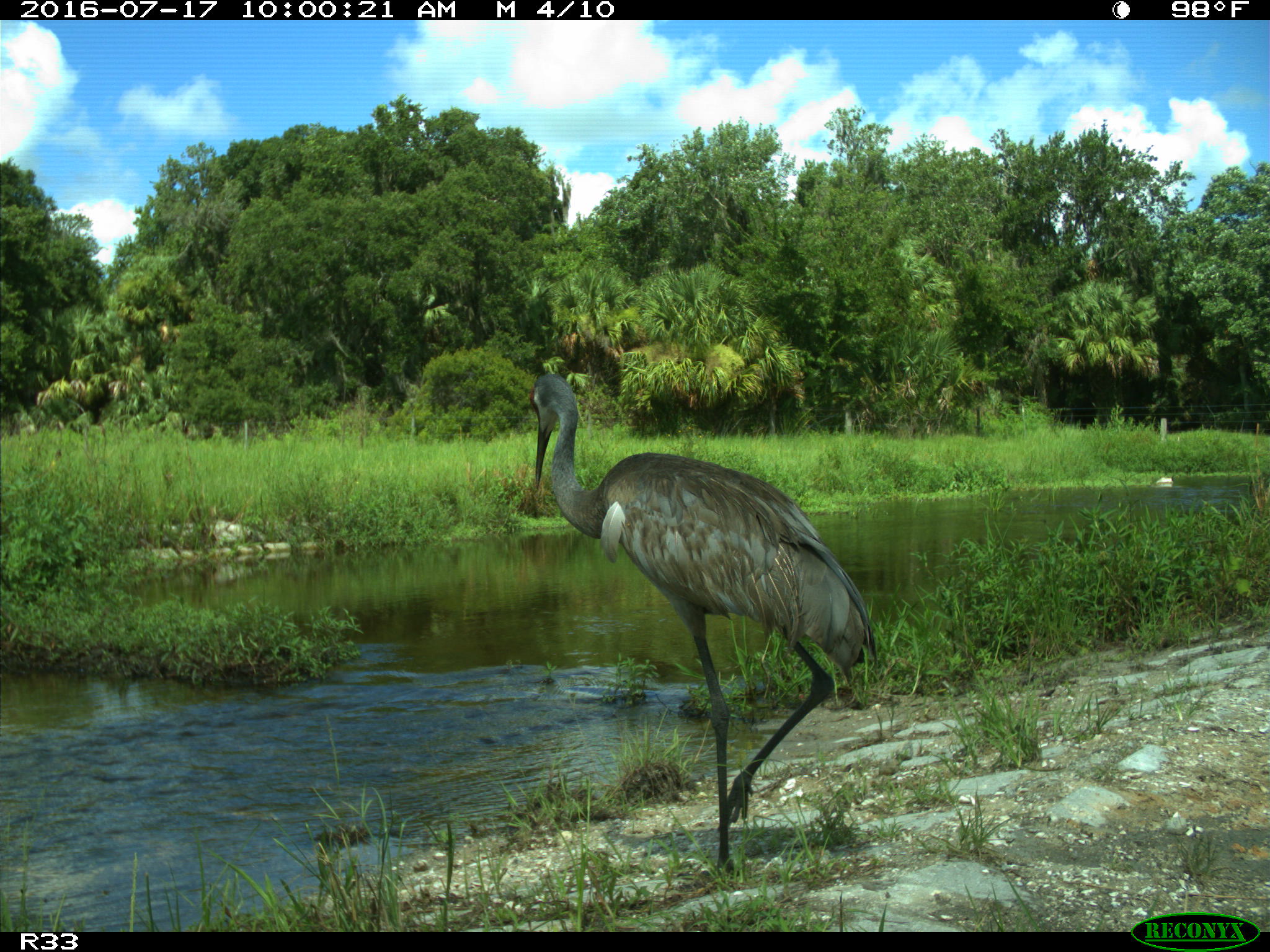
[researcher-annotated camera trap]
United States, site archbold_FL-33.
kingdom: Animalia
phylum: Chordata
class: Aves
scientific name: Aves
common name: birds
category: unidentified bird